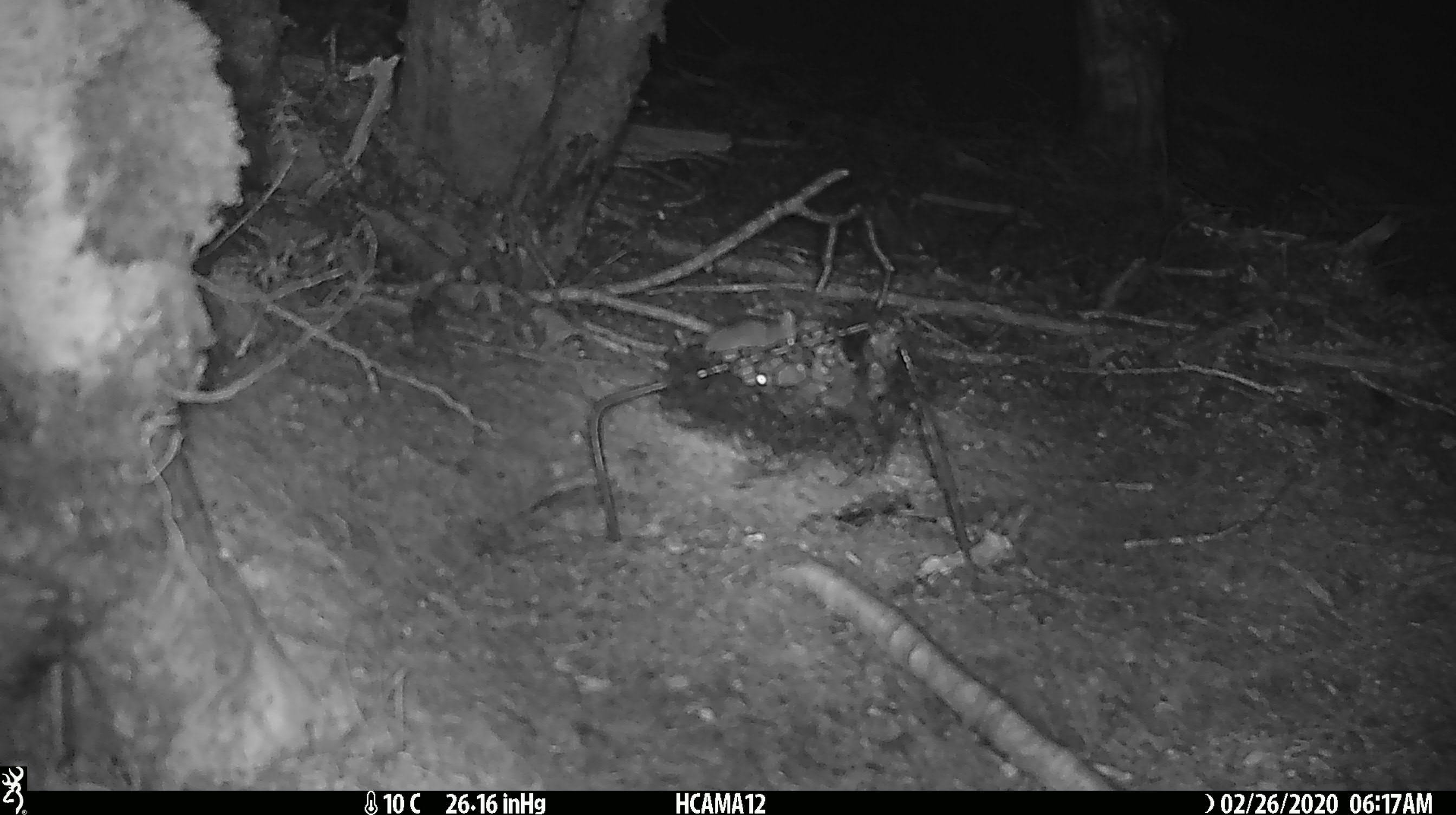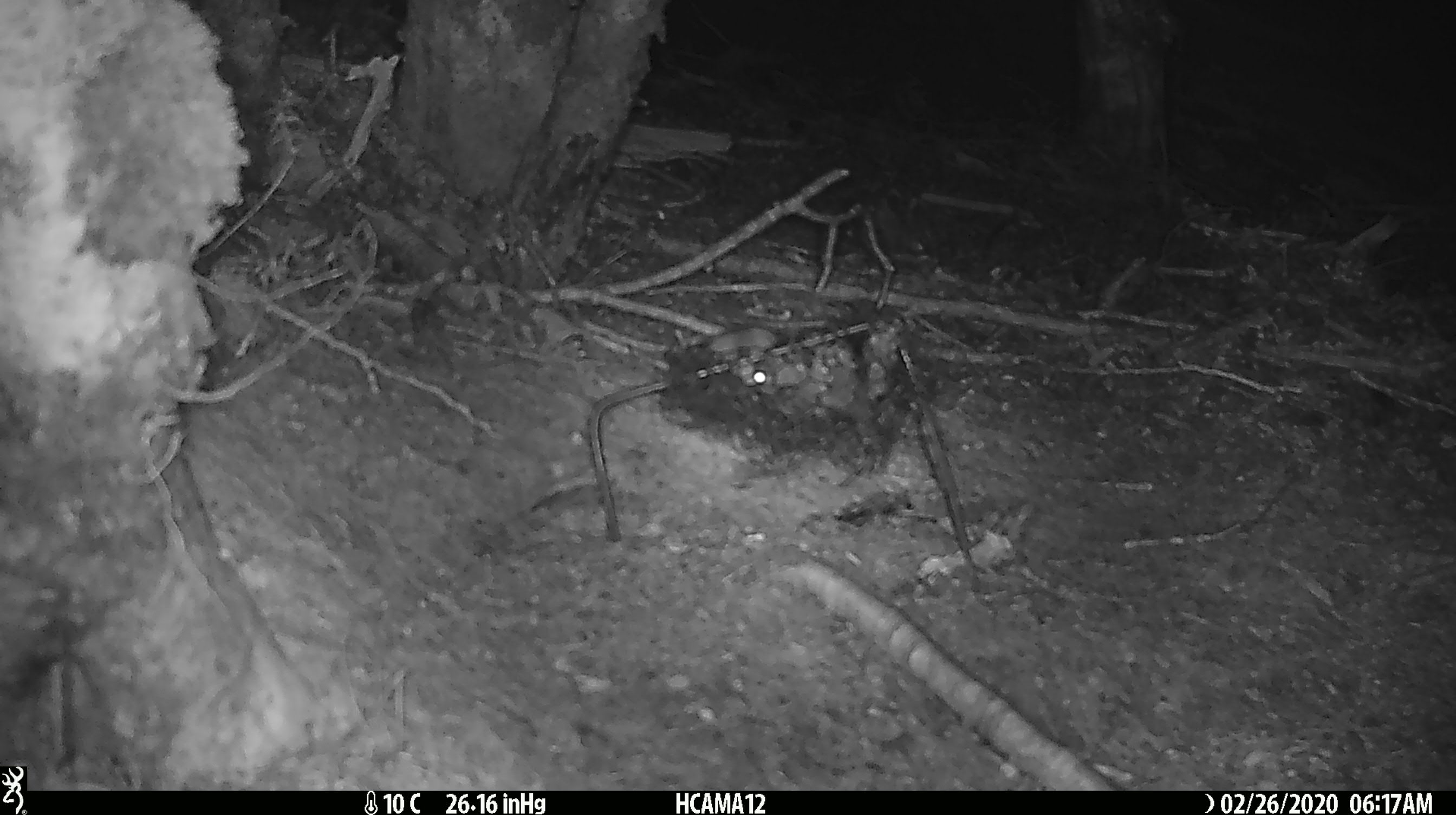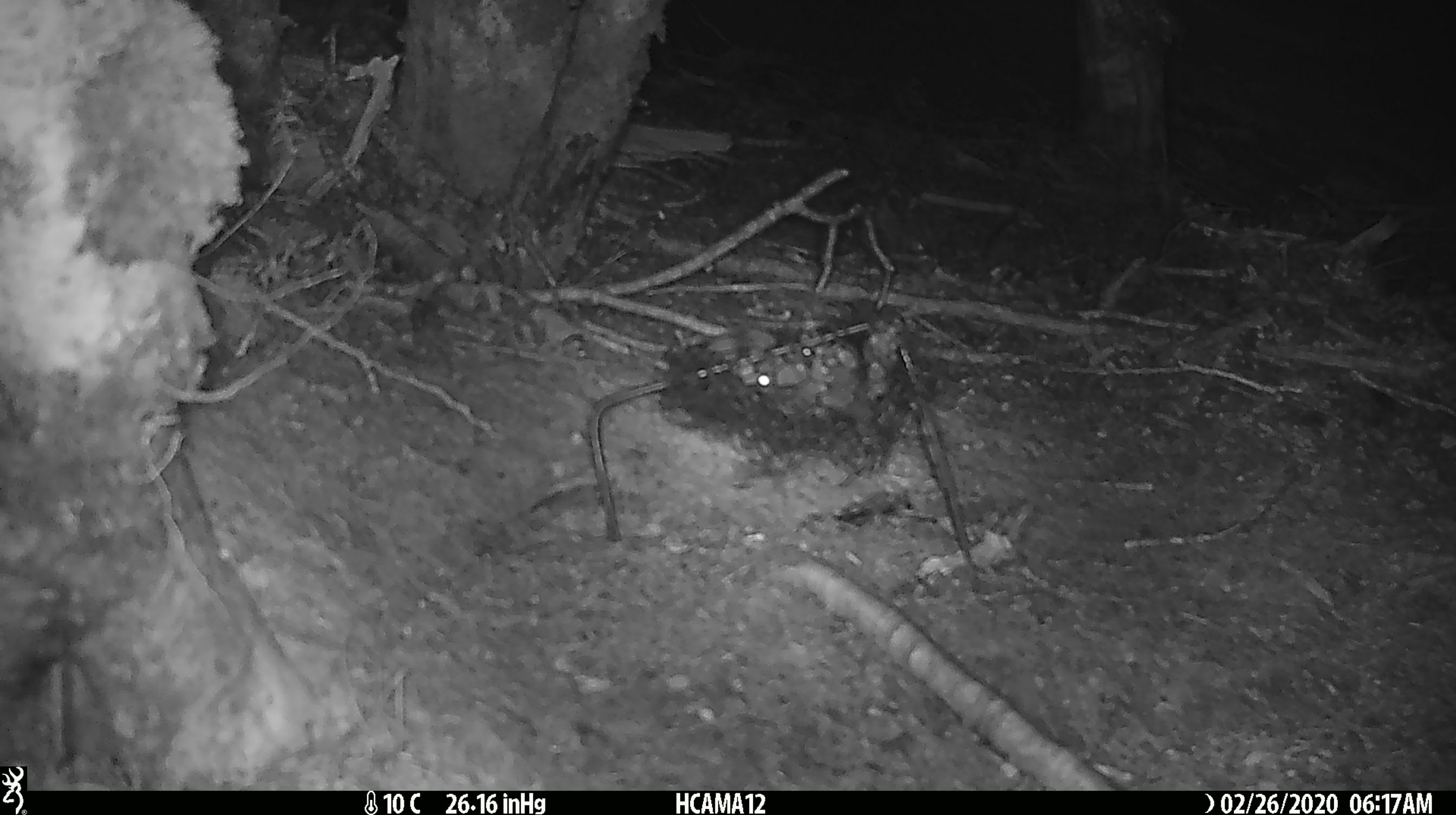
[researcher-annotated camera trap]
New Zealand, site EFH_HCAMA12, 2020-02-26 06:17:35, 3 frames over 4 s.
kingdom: Animalia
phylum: Chordata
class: Mammalia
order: Rodentia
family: Muridae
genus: Mus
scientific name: Mus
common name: mouse